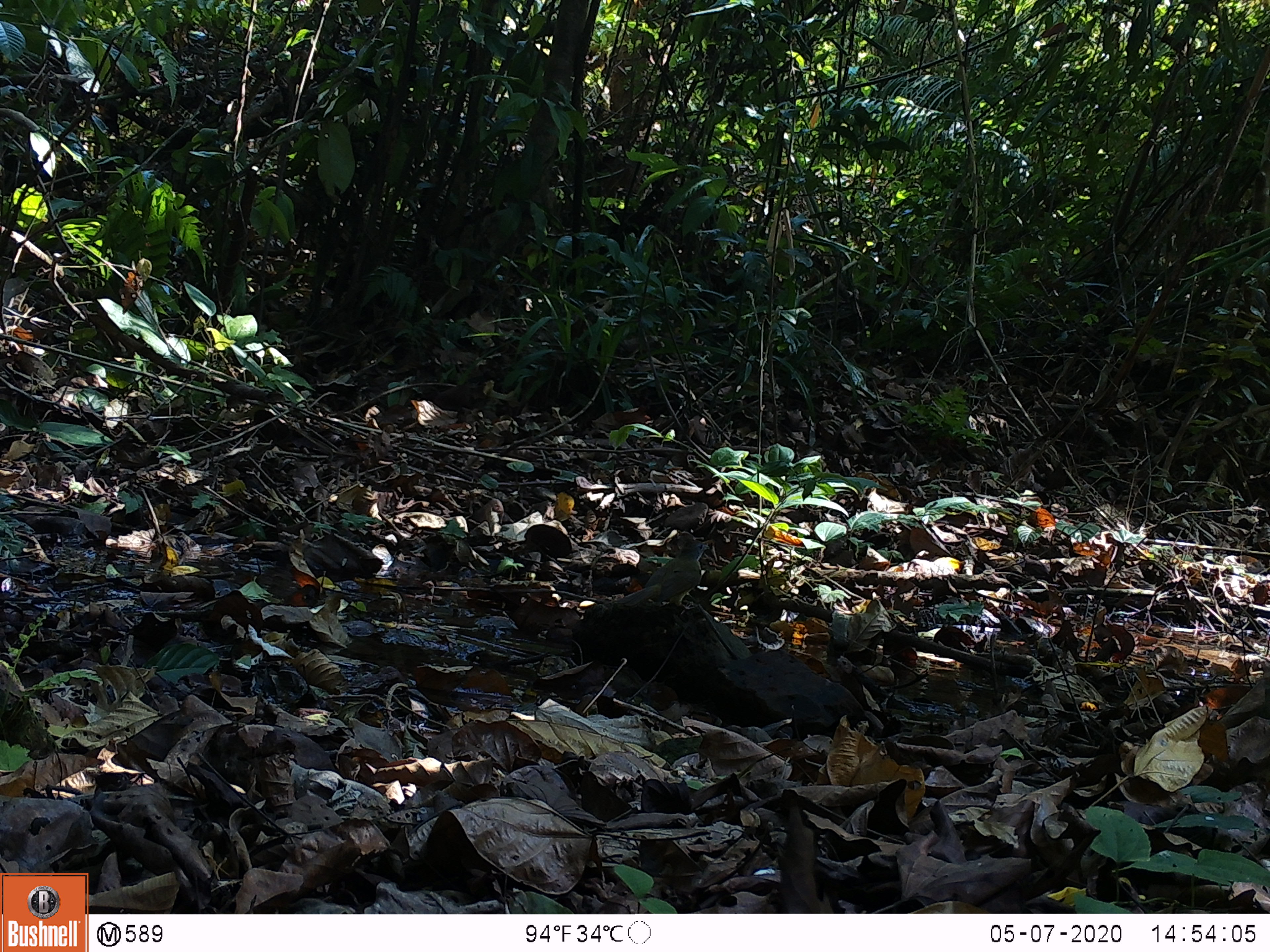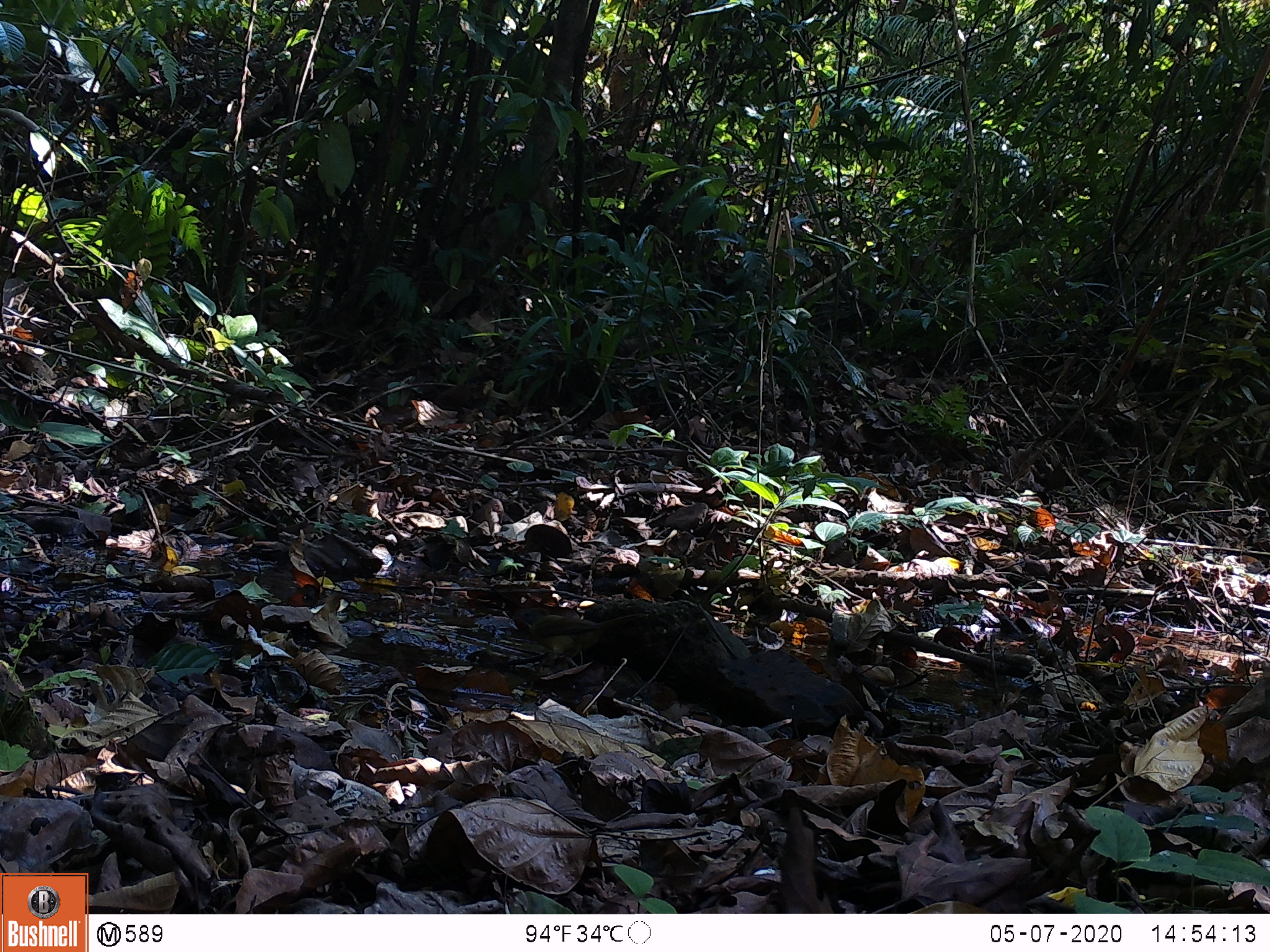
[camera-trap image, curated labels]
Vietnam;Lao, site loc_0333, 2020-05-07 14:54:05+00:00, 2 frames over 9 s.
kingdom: Animalia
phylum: Chordata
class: Aves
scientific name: Aves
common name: bird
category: unidentified bird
Unidentified bird (bird) (Aves). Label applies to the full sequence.